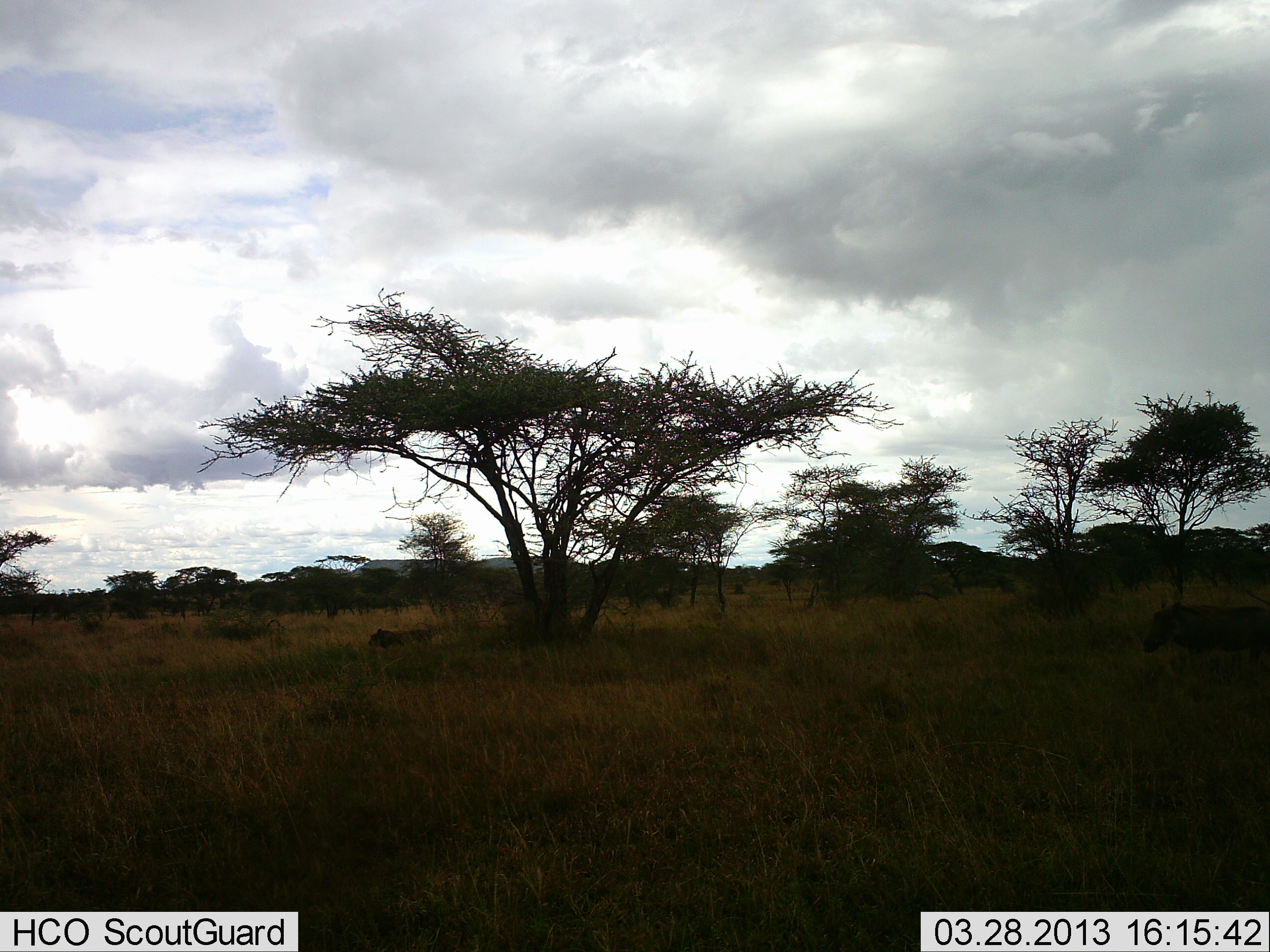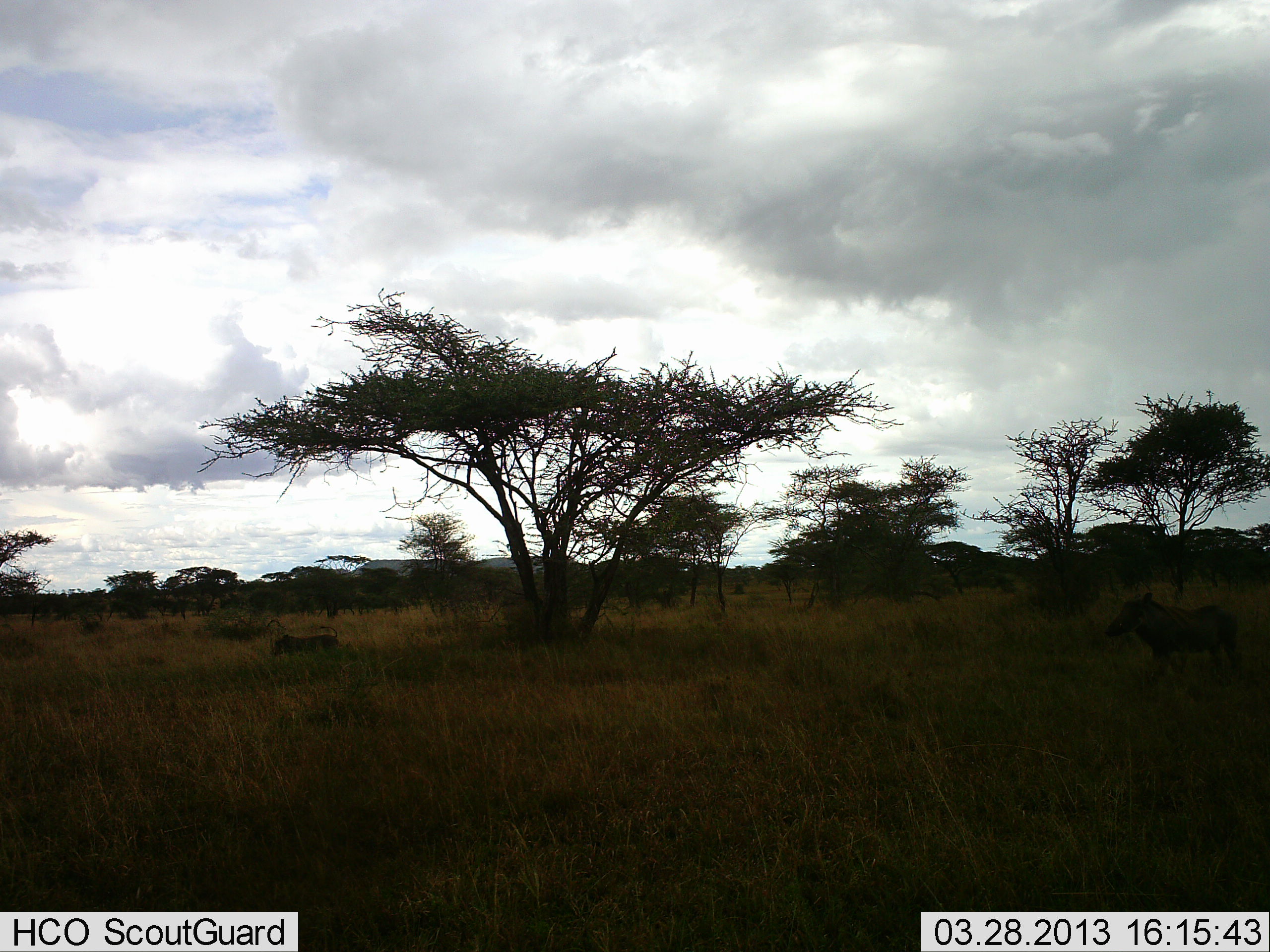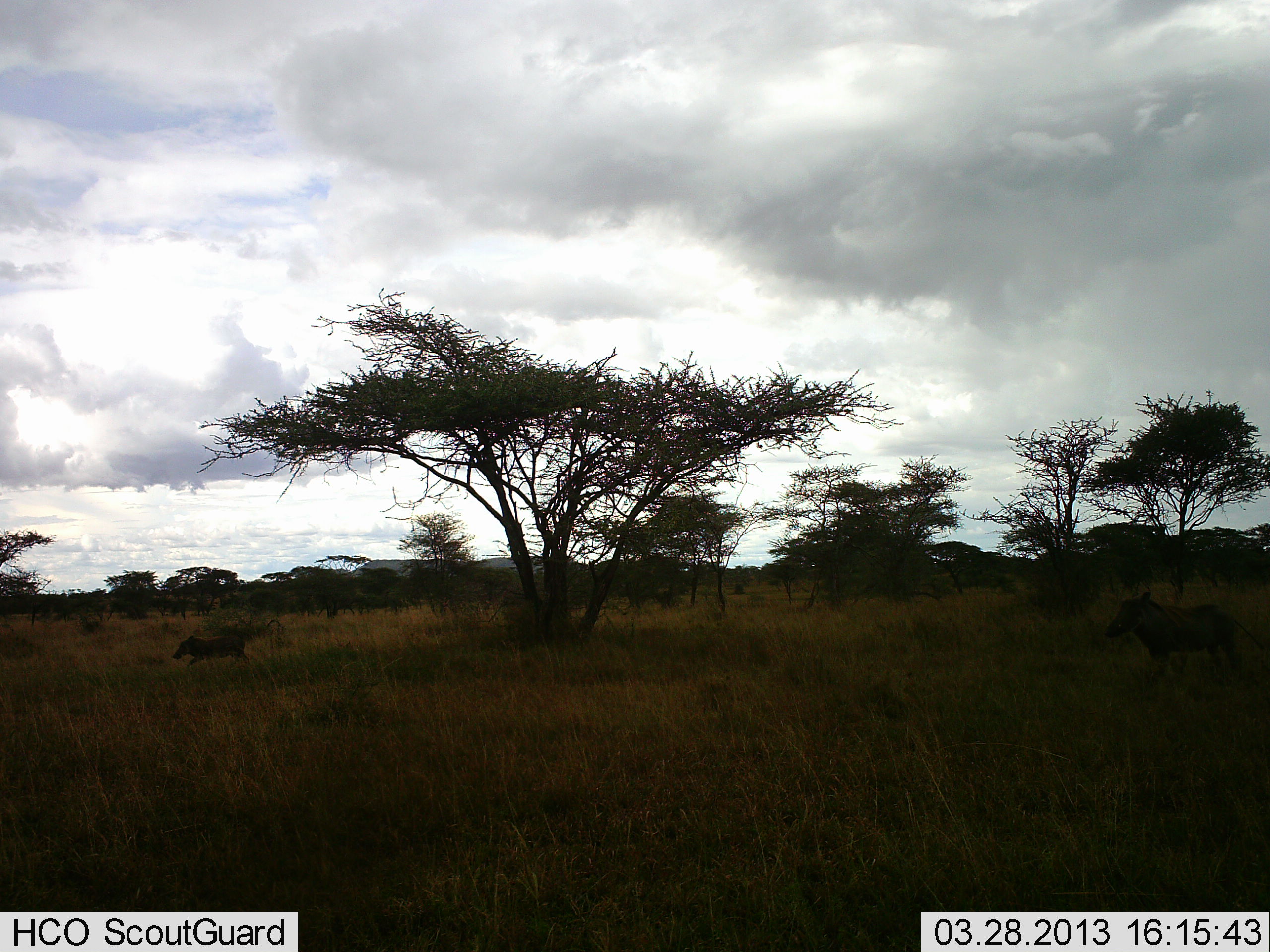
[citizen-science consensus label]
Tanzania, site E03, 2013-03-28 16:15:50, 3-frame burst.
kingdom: Animalia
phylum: Chordata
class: Mammalia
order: Artiodactyla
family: Suidae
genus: Phacochoerus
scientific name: Phacochoerus africanus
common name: warthog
Warthog (Phacochoerus africanus), count 2. Behavior (volunteer vote fractions): standing 10%, resting 0%, moving 100%, interacting 0%. Young present (vote fraction): 0%. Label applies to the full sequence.